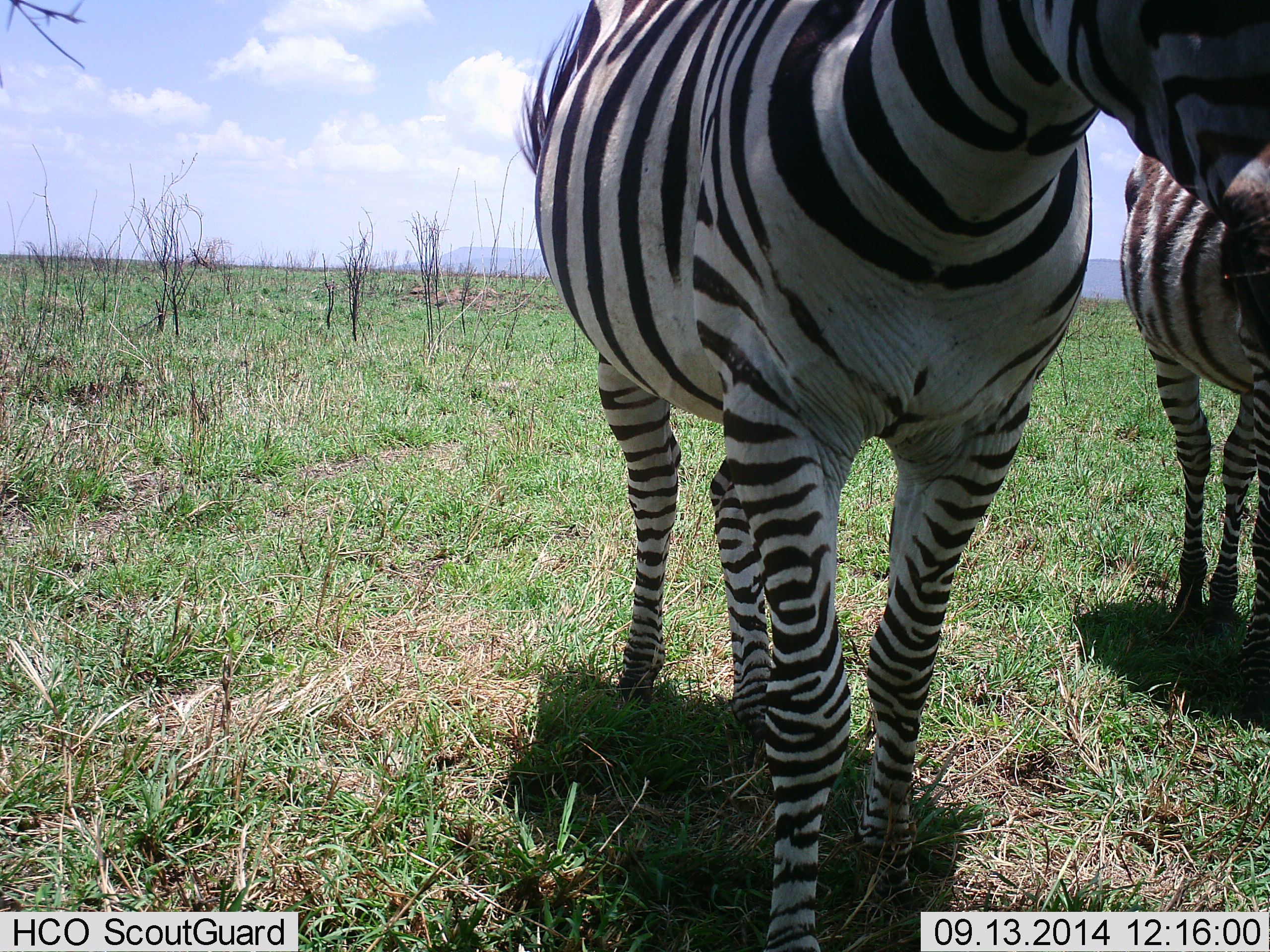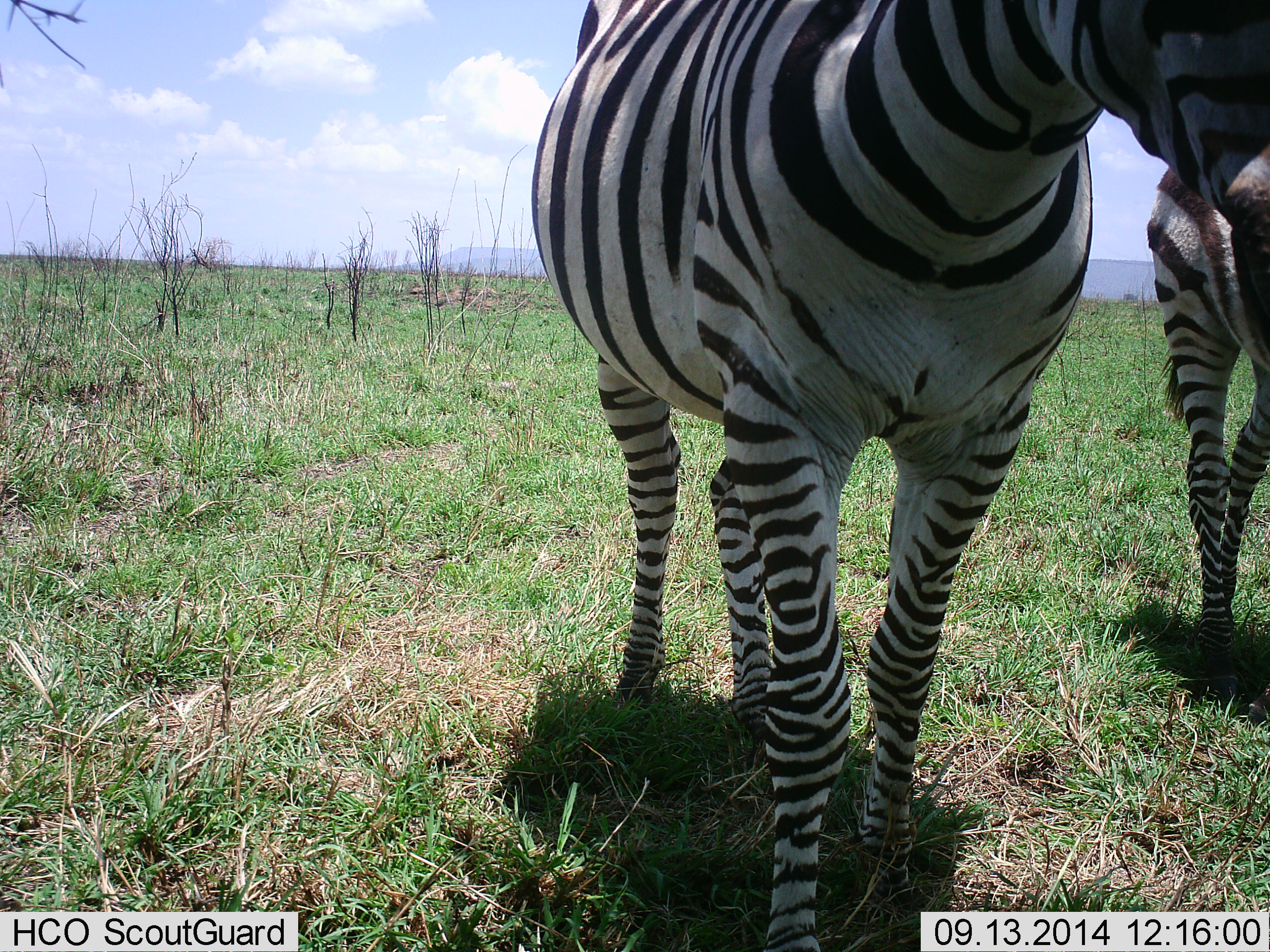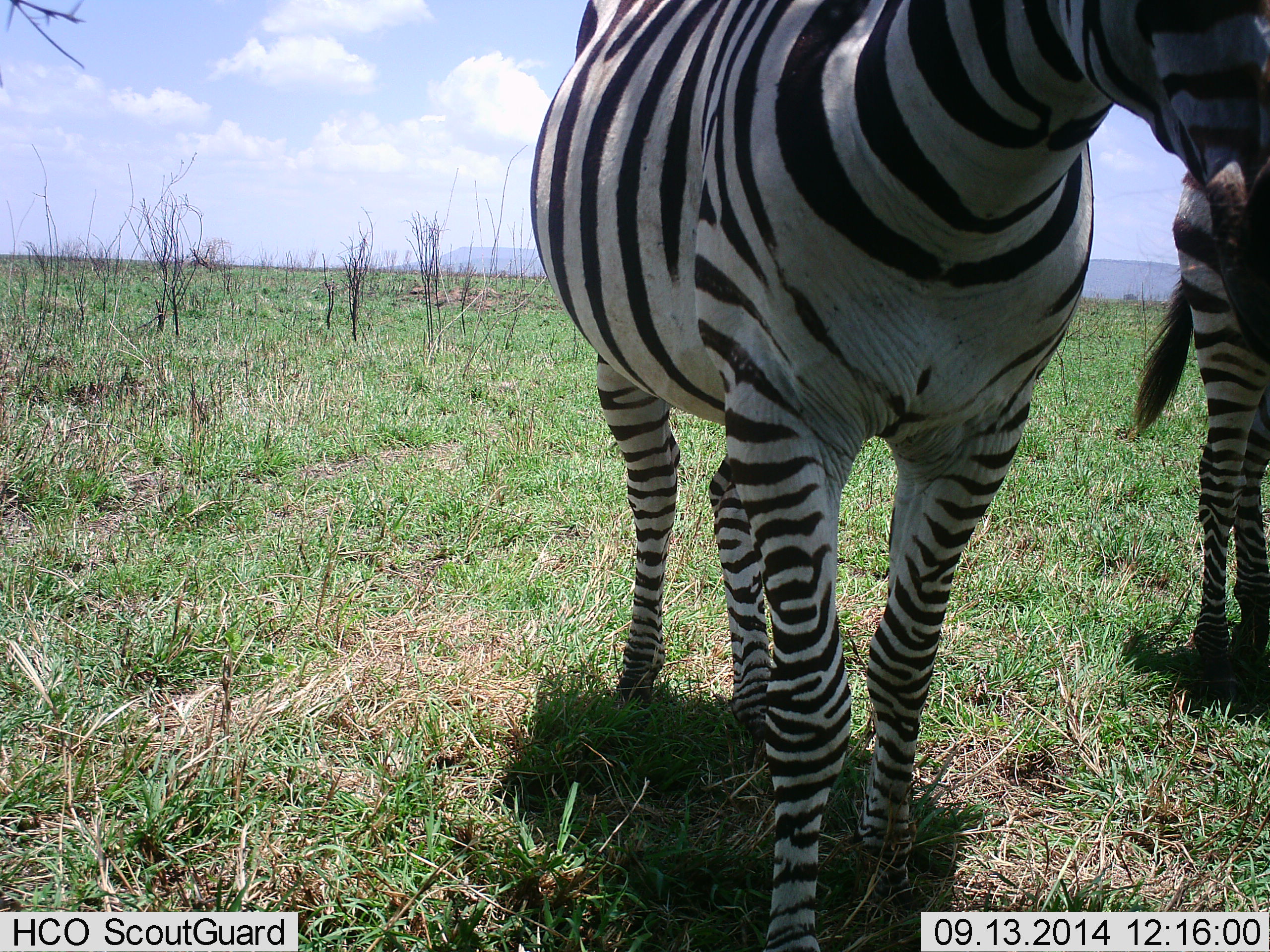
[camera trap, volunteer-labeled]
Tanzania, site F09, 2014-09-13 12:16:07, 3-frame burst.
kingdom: Animalia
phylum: Chordata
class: Mammalia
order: Perissodactyla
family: Equidae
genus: Equus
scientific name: Equus quagga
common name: plains zebra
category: zebra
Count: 2.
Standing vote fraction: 100%.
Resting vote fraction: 0%.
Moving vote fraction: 10%.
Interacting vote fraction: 0%.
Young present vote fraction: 20%.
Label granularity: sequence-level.